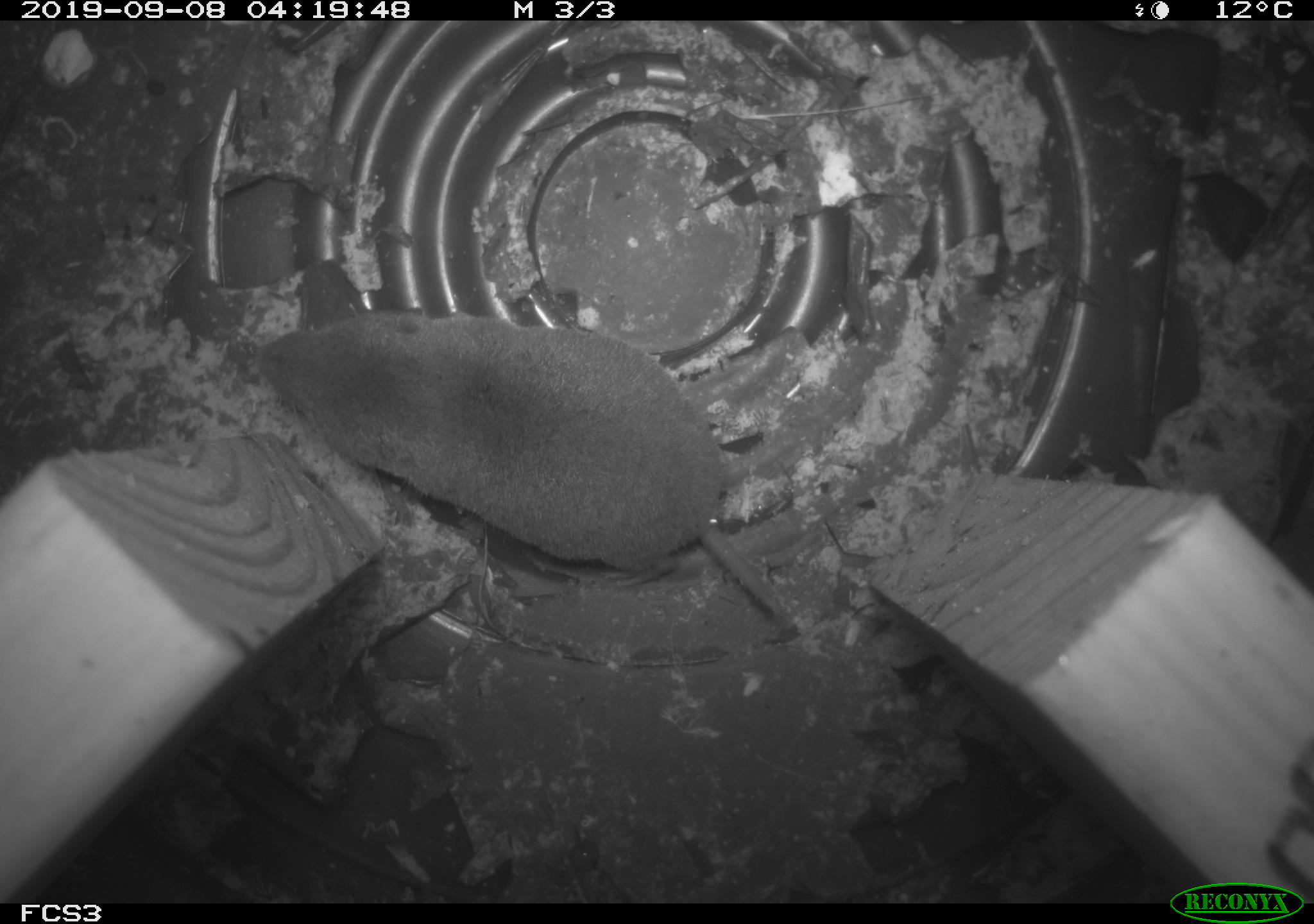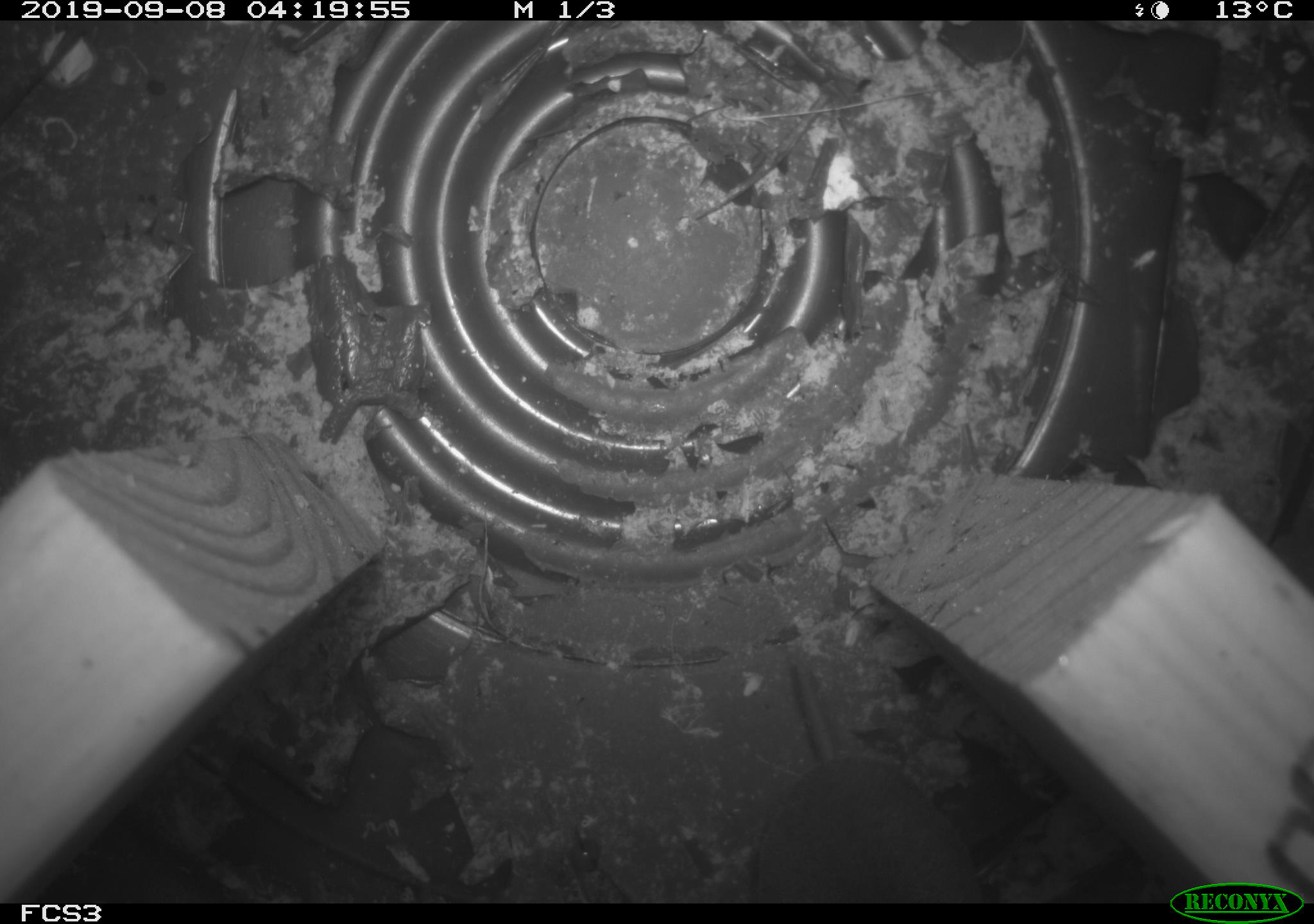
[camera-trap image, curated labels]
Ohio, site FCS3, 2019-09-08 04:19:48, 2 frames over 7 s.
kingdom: Animalia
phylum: Chordata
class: Mammalia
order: Eulipotyphla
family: Soricidae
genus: Blarina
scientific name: Blarina brevicauda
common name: northern short-tailed shrew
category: n. short-tailed shrew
N. short-tailed shrew (northern short-tailed shrew) (Blarina brevicauda).